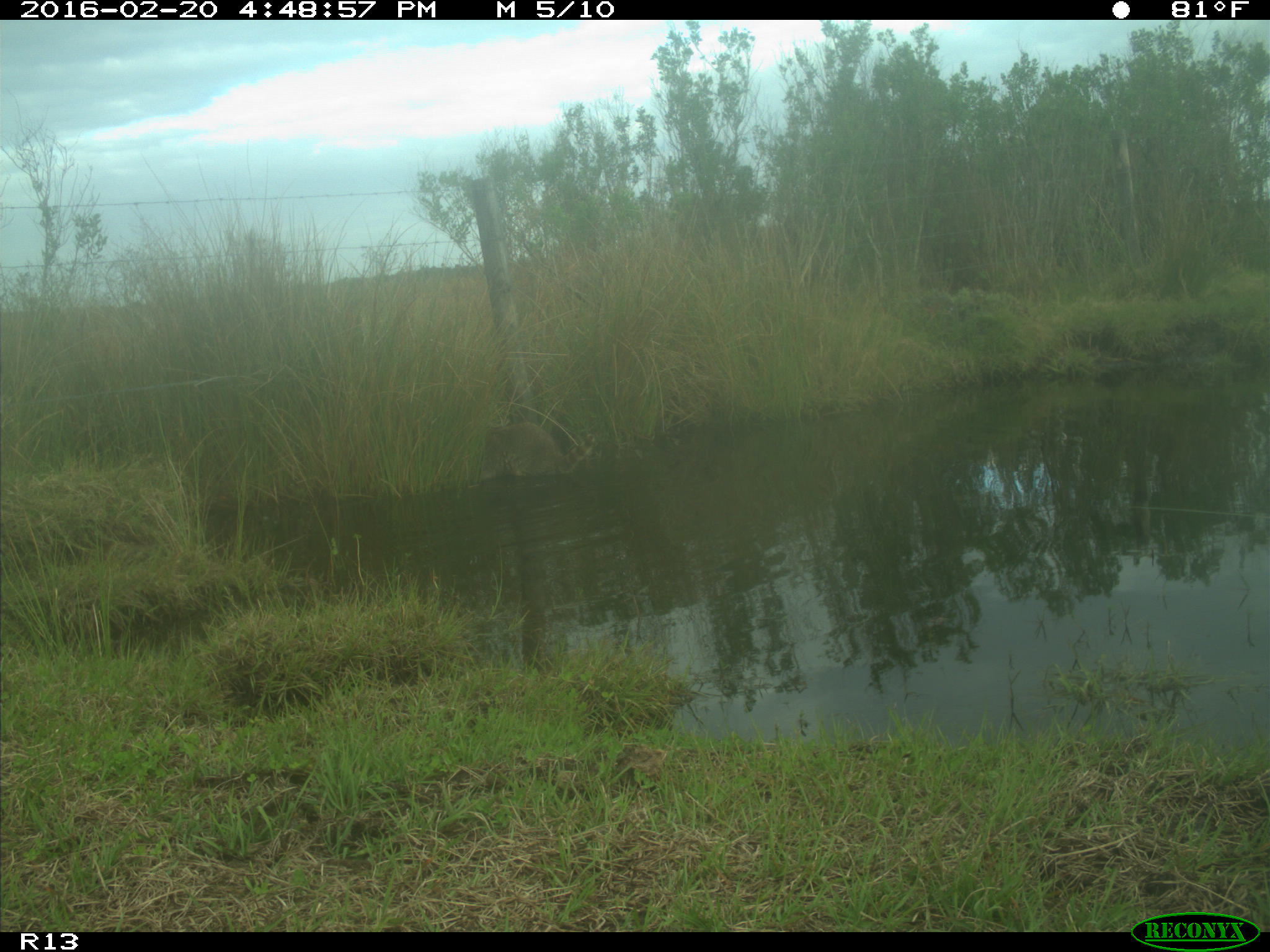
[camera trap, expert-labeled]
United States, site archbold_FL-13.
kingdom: Animalia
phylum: Chordata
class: Mammalia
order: Carnivora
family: Procyonidae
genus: Procyon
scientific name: Procyon lotor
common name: common raccoon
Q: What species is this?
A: Procyon lotor (common raccoon).